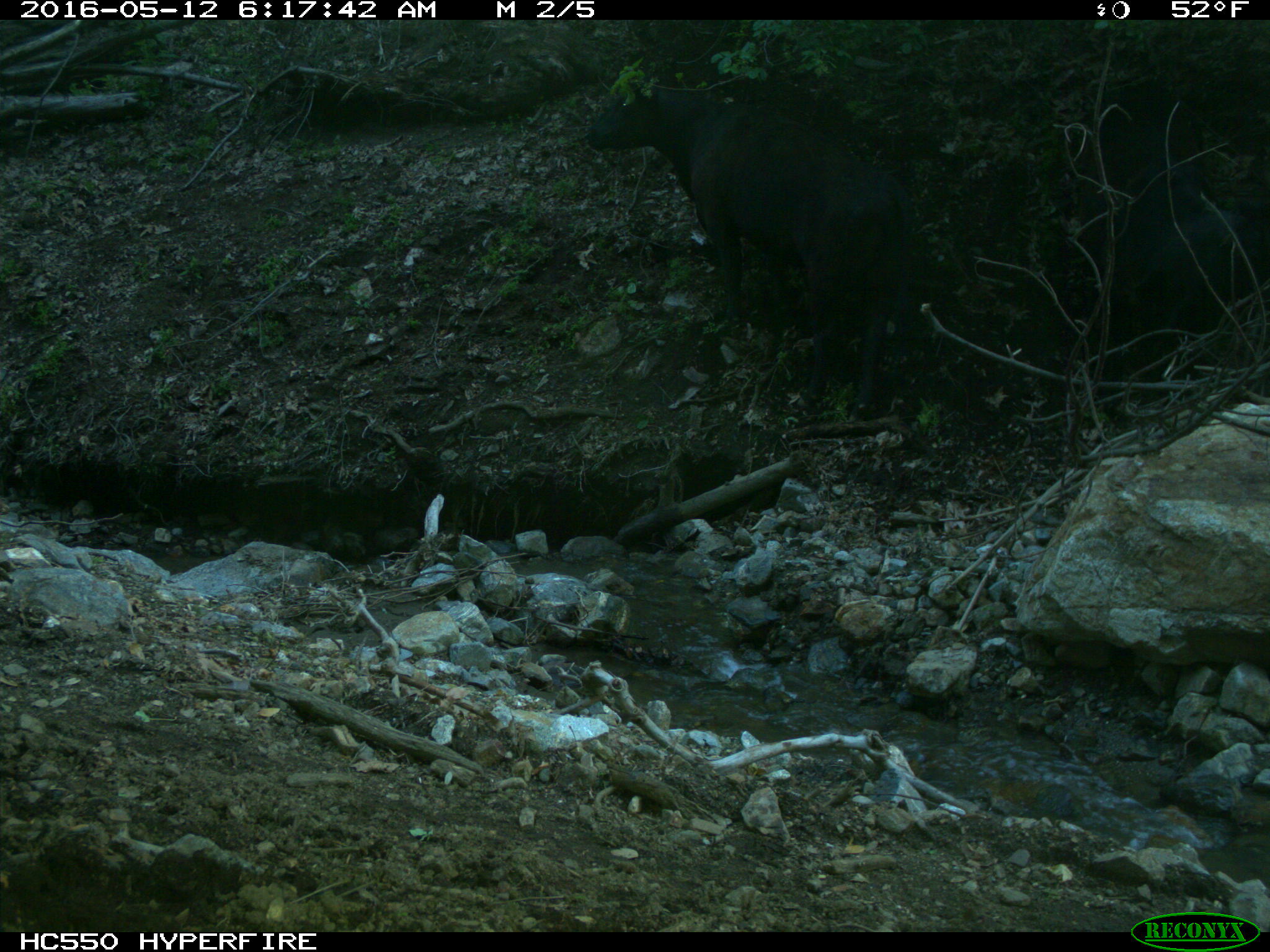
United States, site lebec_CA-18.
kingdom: Animalia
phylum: Chordata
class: Mammalia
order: Artiodactyla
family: Bovidae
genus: Bos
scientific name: Bos taurus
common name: domestic cow